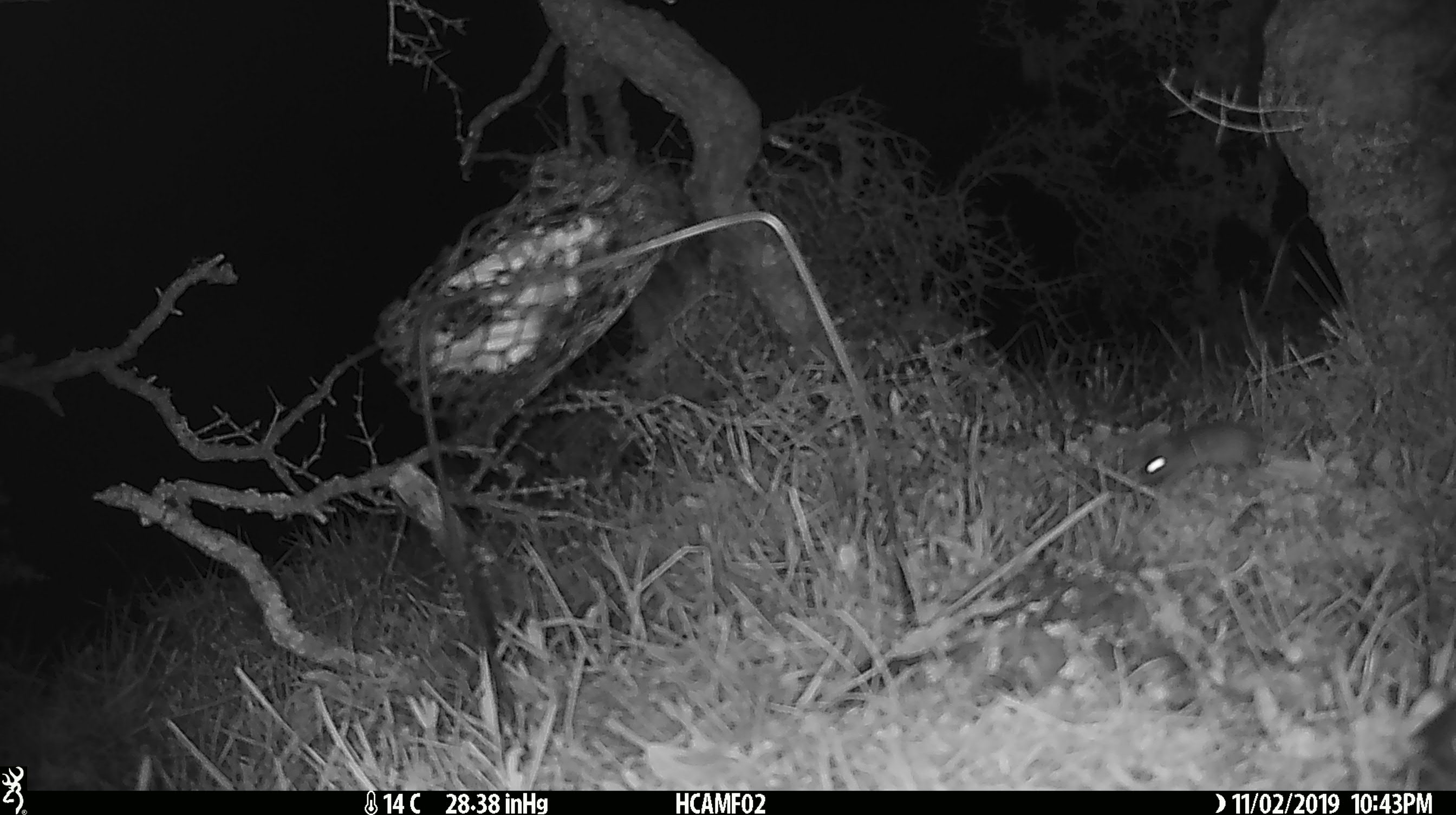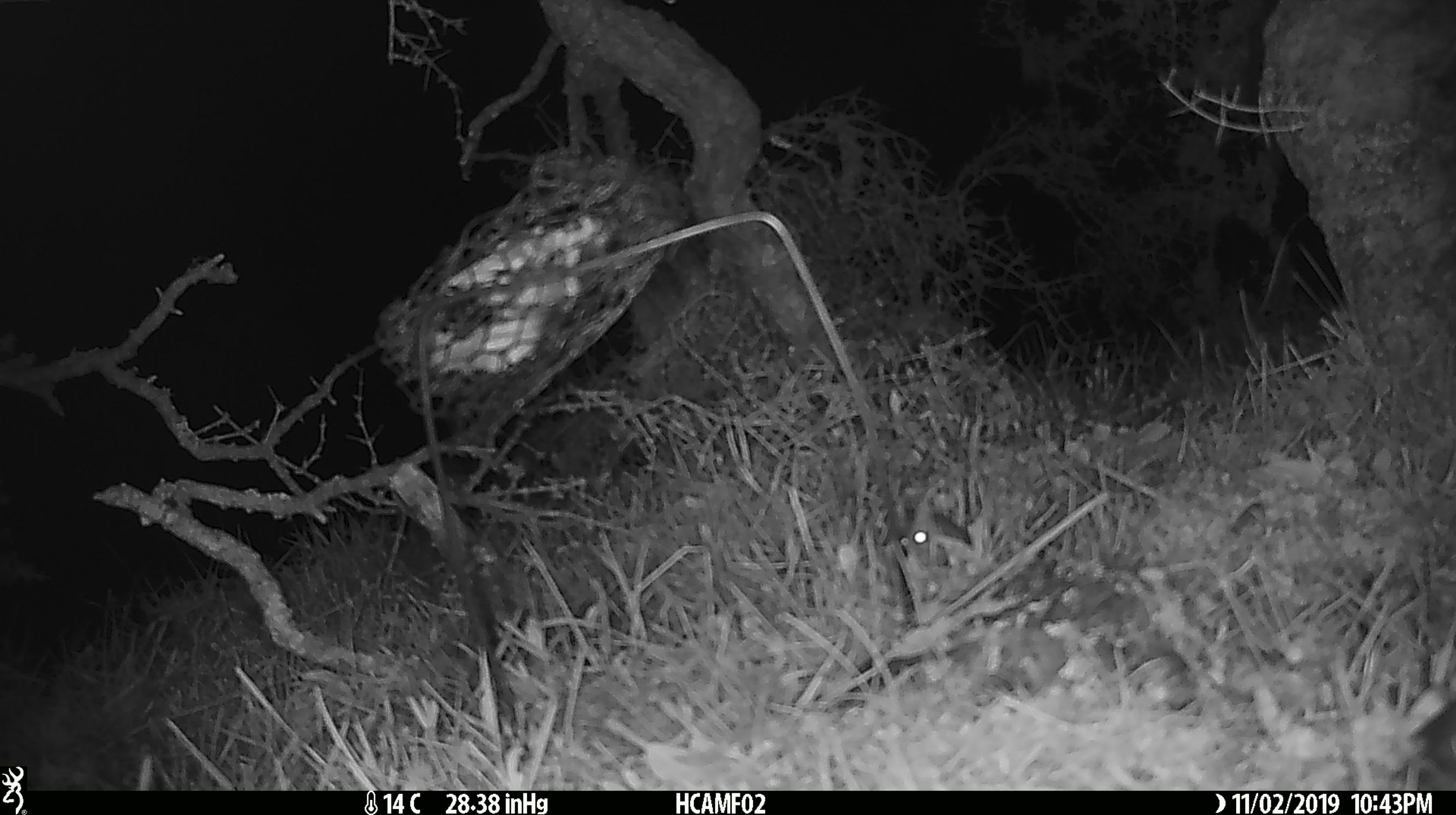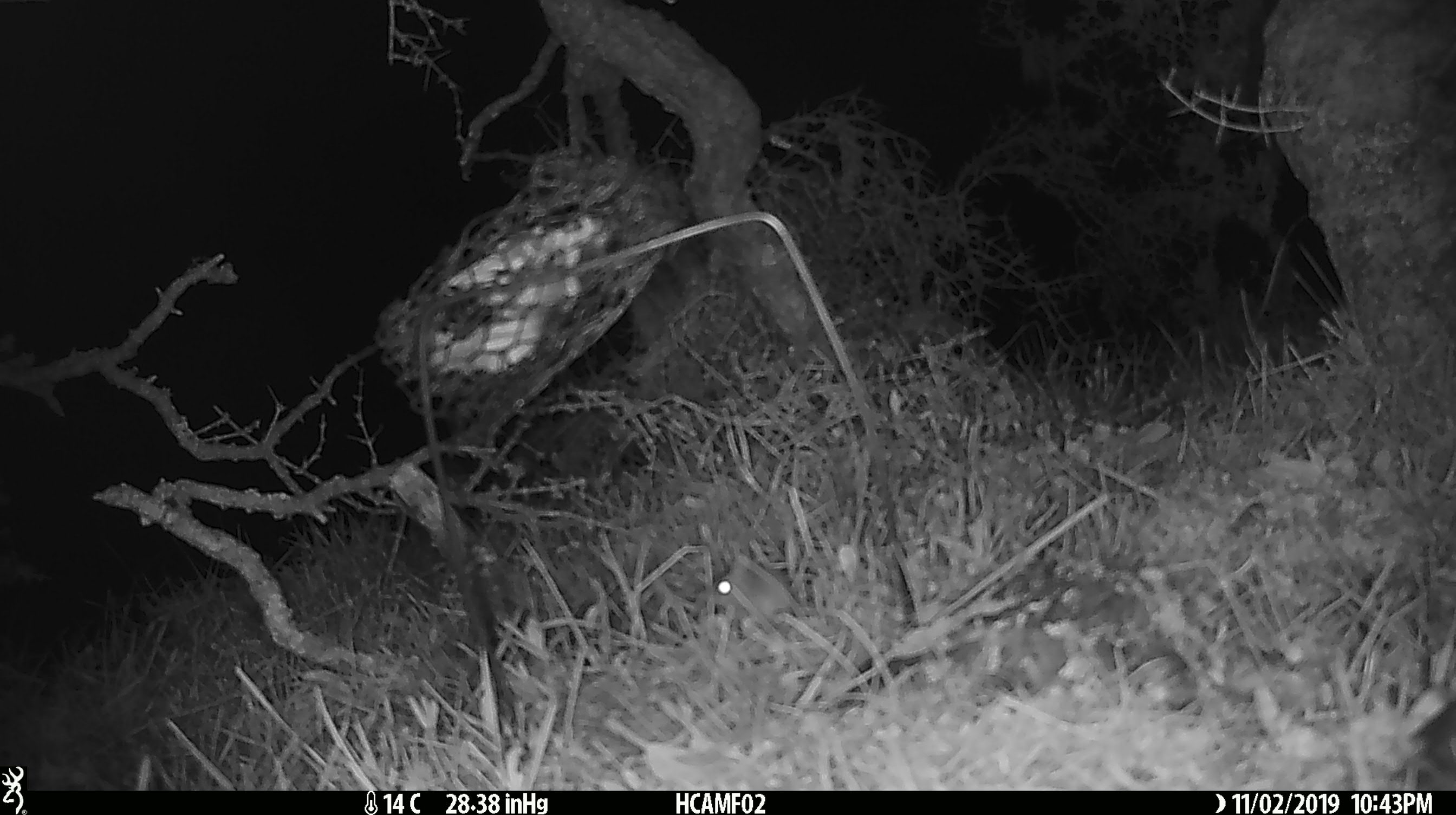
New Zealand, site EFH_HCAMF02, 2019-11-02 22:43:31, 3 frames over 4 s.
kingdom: Animalia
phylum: Chordata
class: Mammalia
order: Rodentia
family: Muridae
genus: Mus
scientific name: Mus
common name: mouse